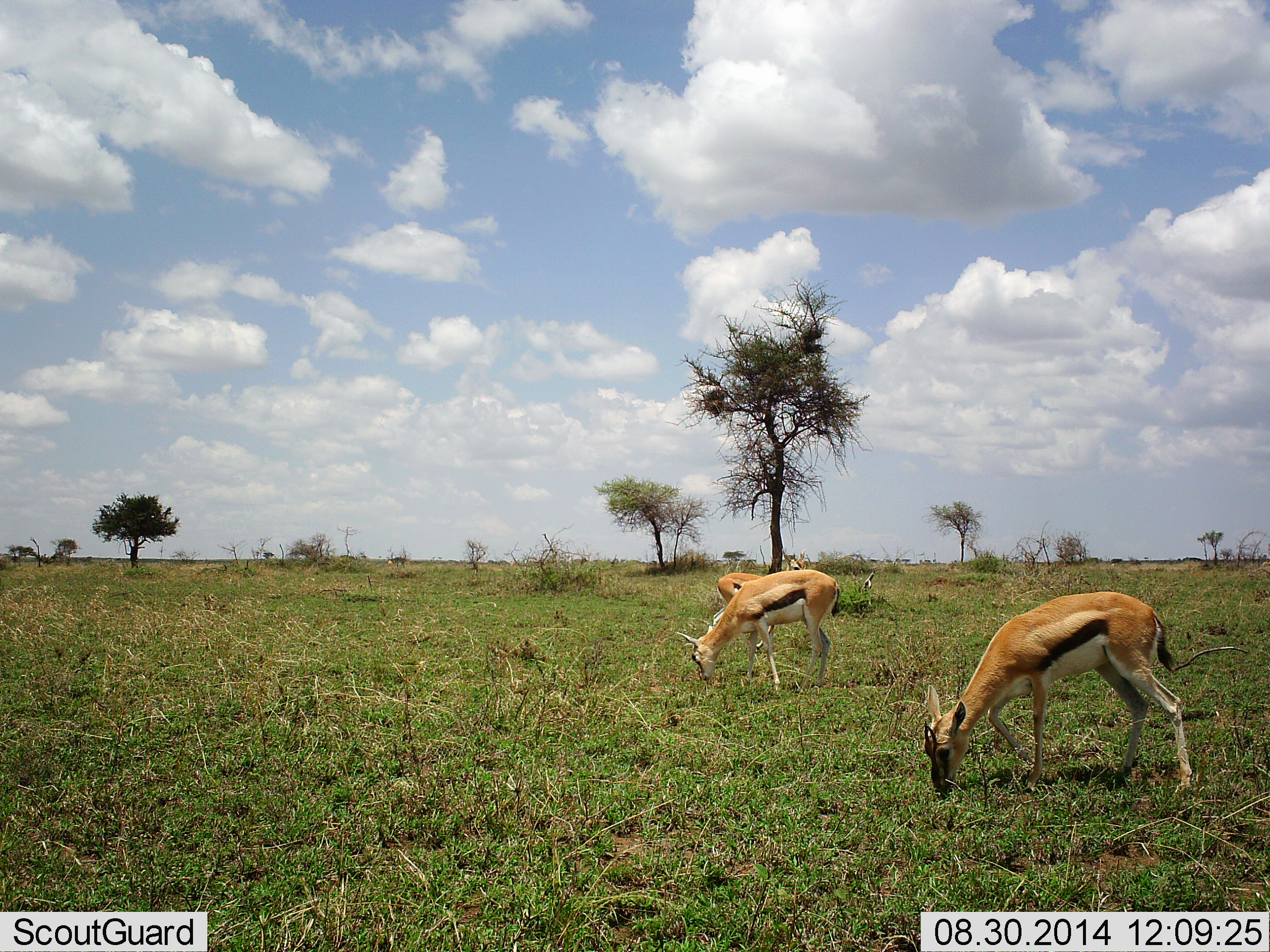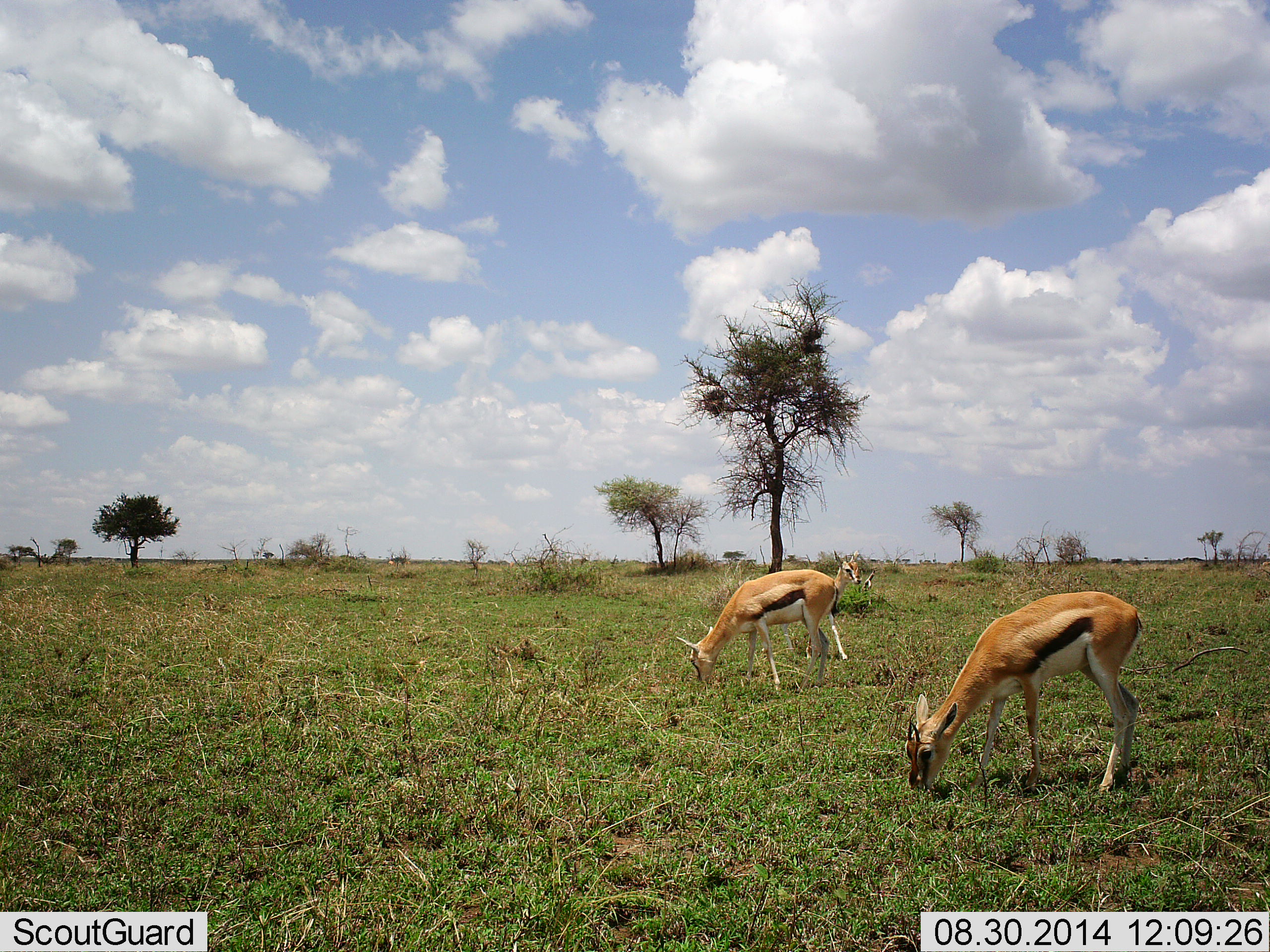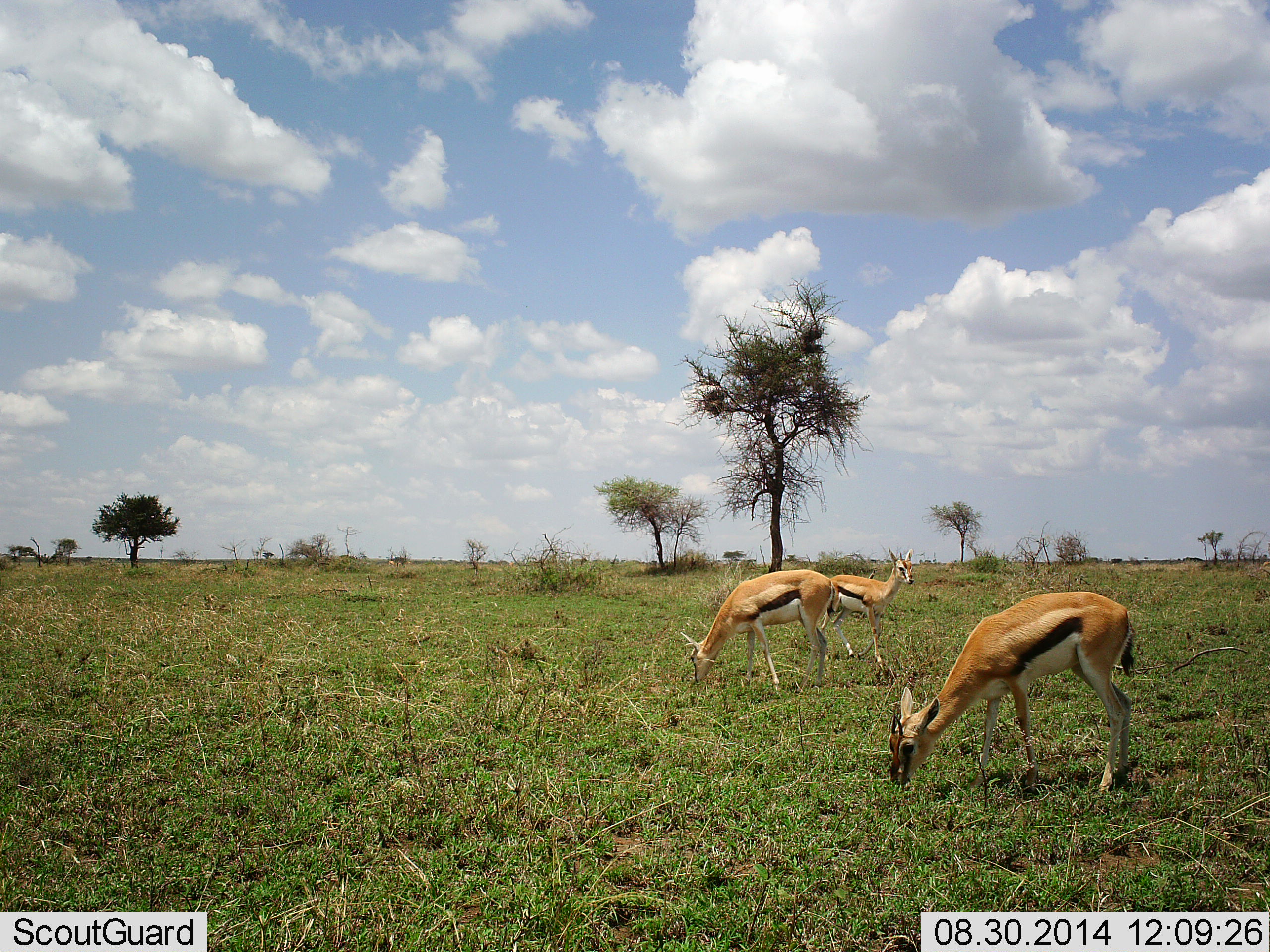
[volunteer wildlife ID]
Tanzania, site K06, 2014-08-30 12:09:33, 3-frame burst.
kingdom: Animalia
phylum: Chordata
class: Mammalia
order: Artiodactyla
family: Bovidae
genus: Eudorcas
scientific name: Eudorcas thomsonii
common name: thomson's gazelle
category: gazellethomsons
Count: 3.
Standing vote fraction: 10%.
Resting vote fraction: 0%.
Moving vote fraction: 60%.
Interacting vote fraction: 0%.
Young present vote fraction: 10%.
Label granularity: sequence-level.